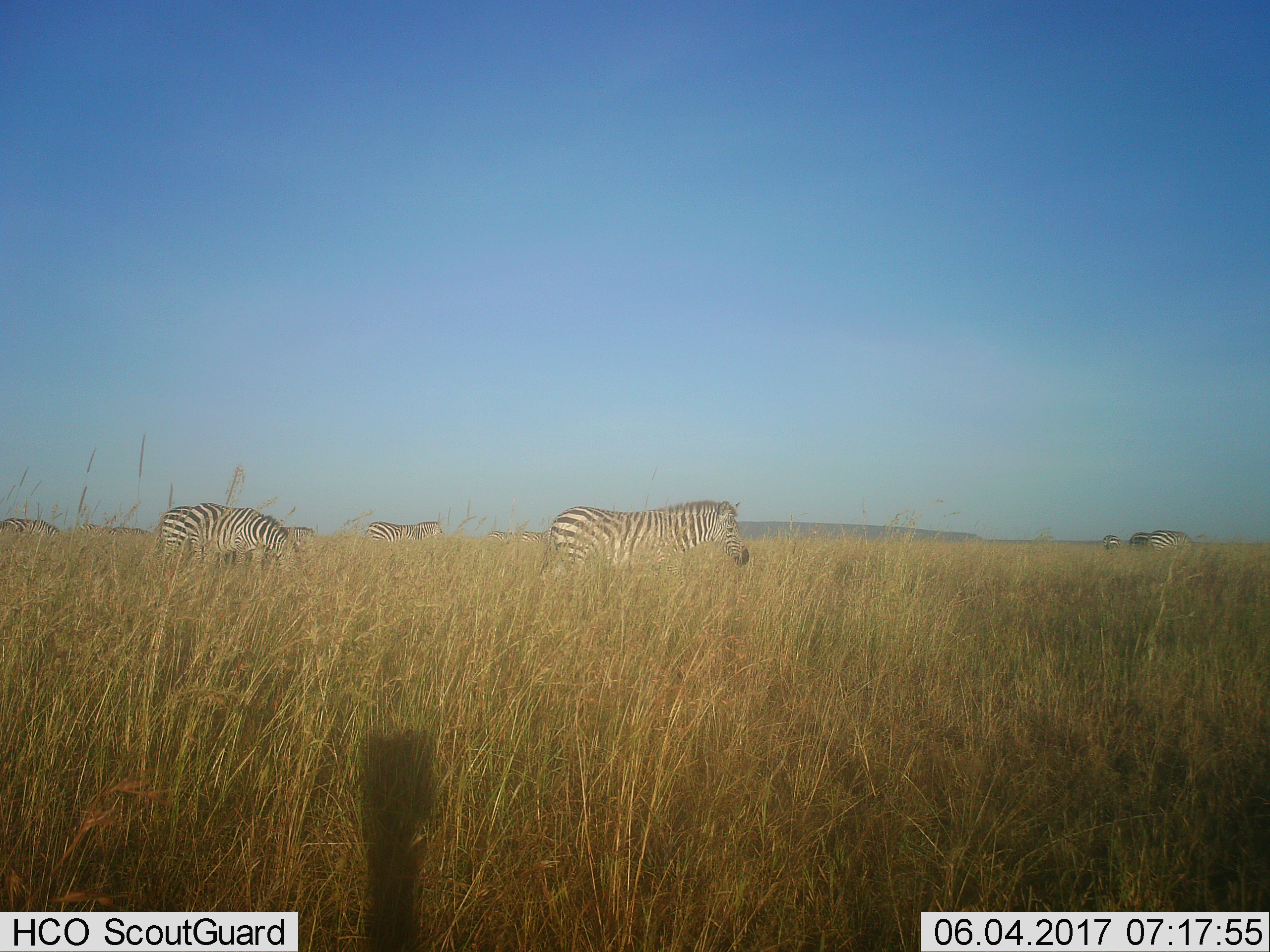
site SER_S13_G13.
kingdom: Animalia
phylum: Chordata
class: Mammalia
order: Perissodactyla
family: Equidae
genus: Equus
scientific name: Equus quagga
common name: plains zebra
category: zebraplains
Zebraplains (plains zebra) (Equus quagga), count 11-50. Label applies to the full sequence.